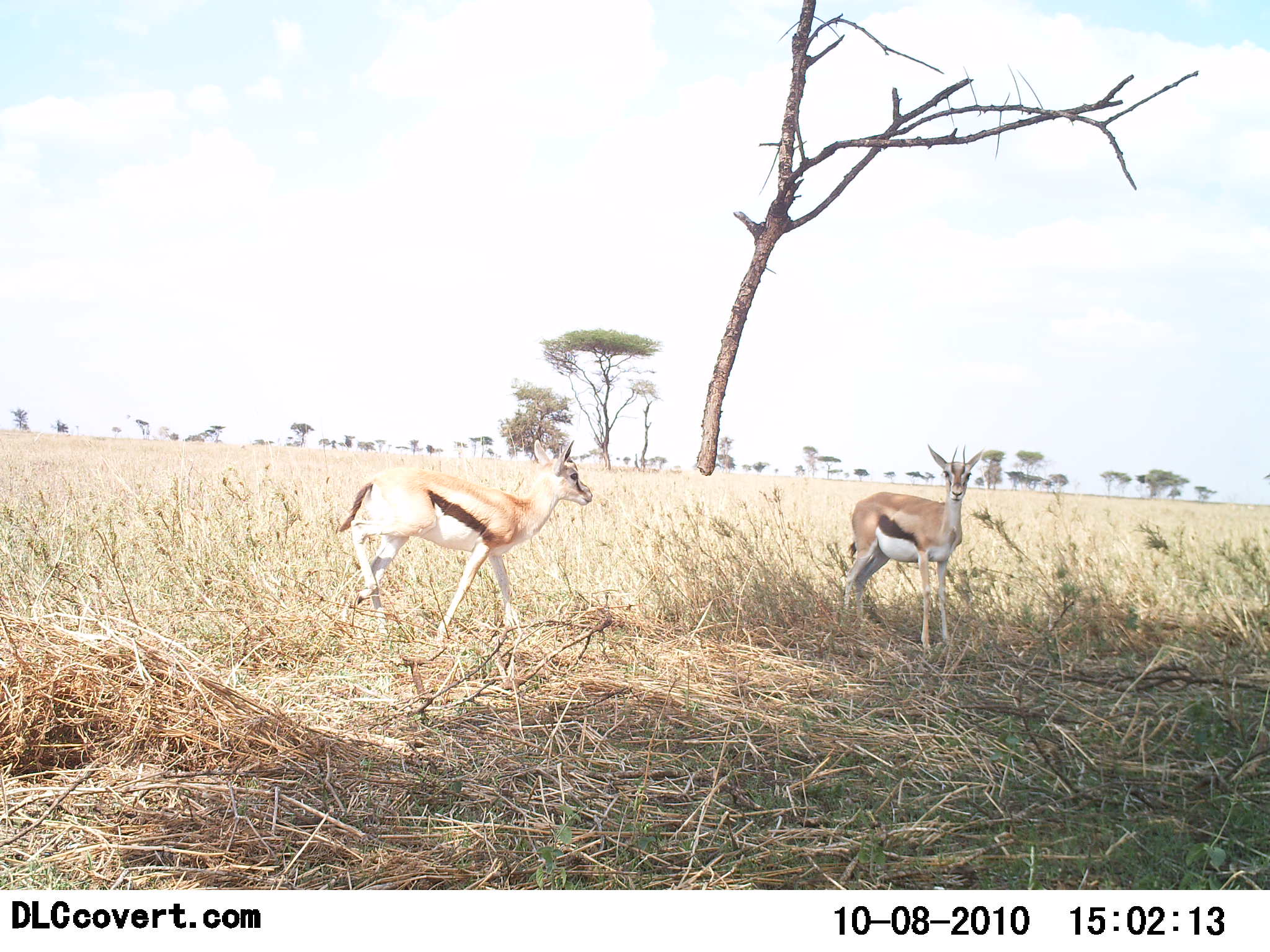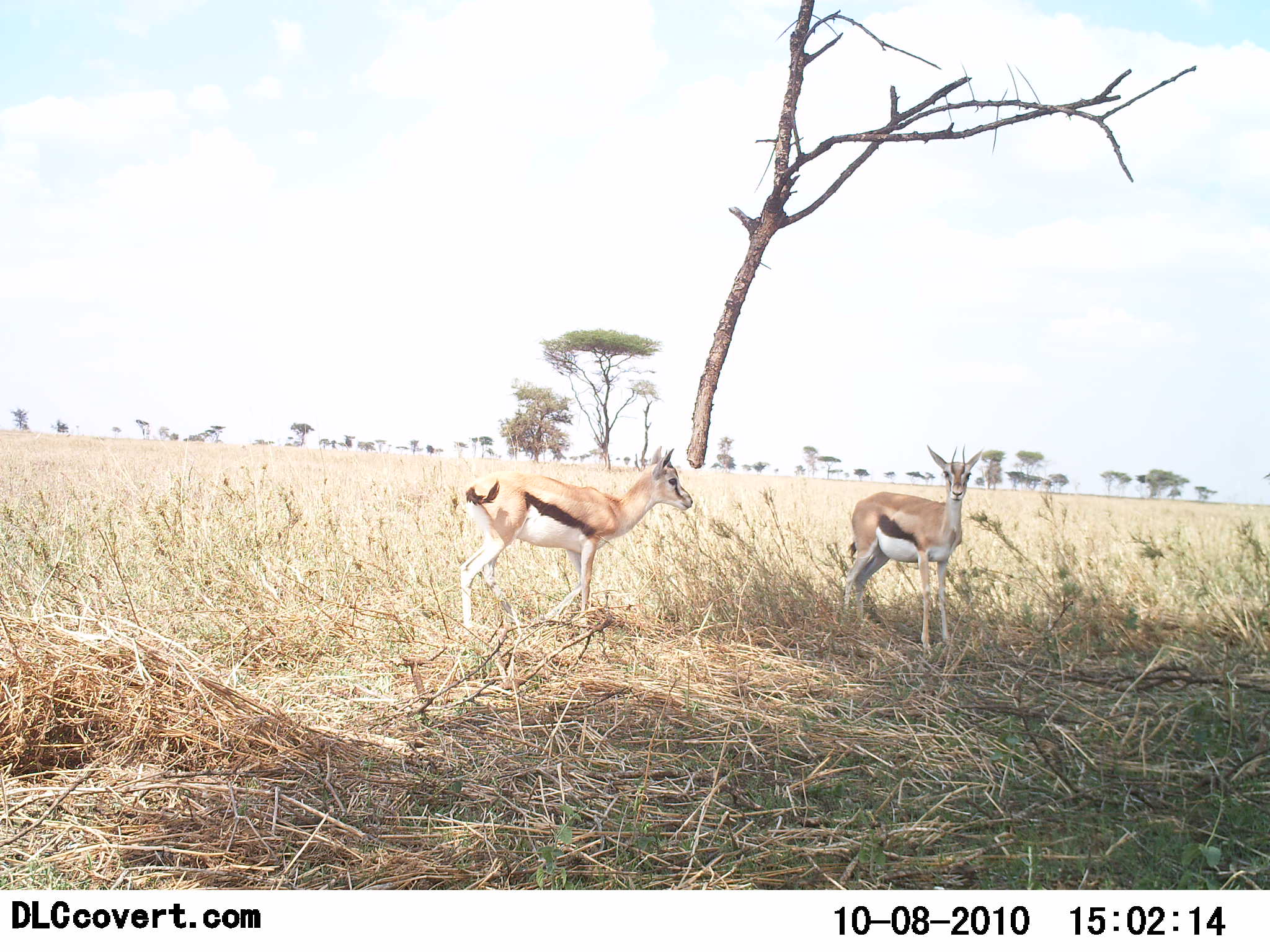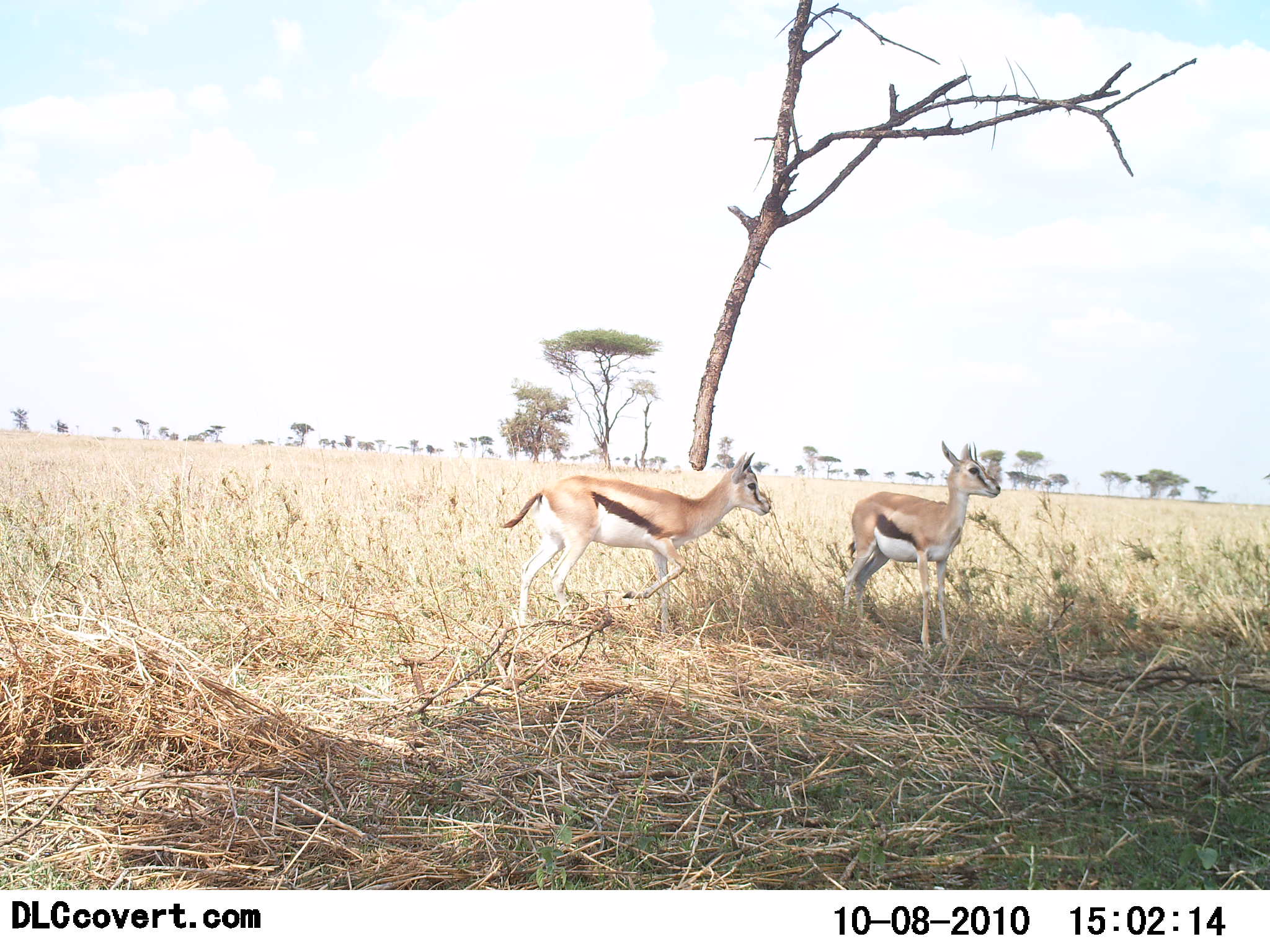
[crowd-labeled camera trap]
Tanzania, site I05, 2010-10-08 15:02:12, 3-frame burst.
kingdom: Animalia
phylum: Chordata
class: Mammalia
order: Artiodactyla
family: Bovidae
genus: Eudorcas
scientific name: Eudorcas thomsonii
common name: thomson's gazelle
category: gazellethomsons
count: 2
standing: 93%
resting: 7%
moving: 80%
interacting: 0%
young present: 7%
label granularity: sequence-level